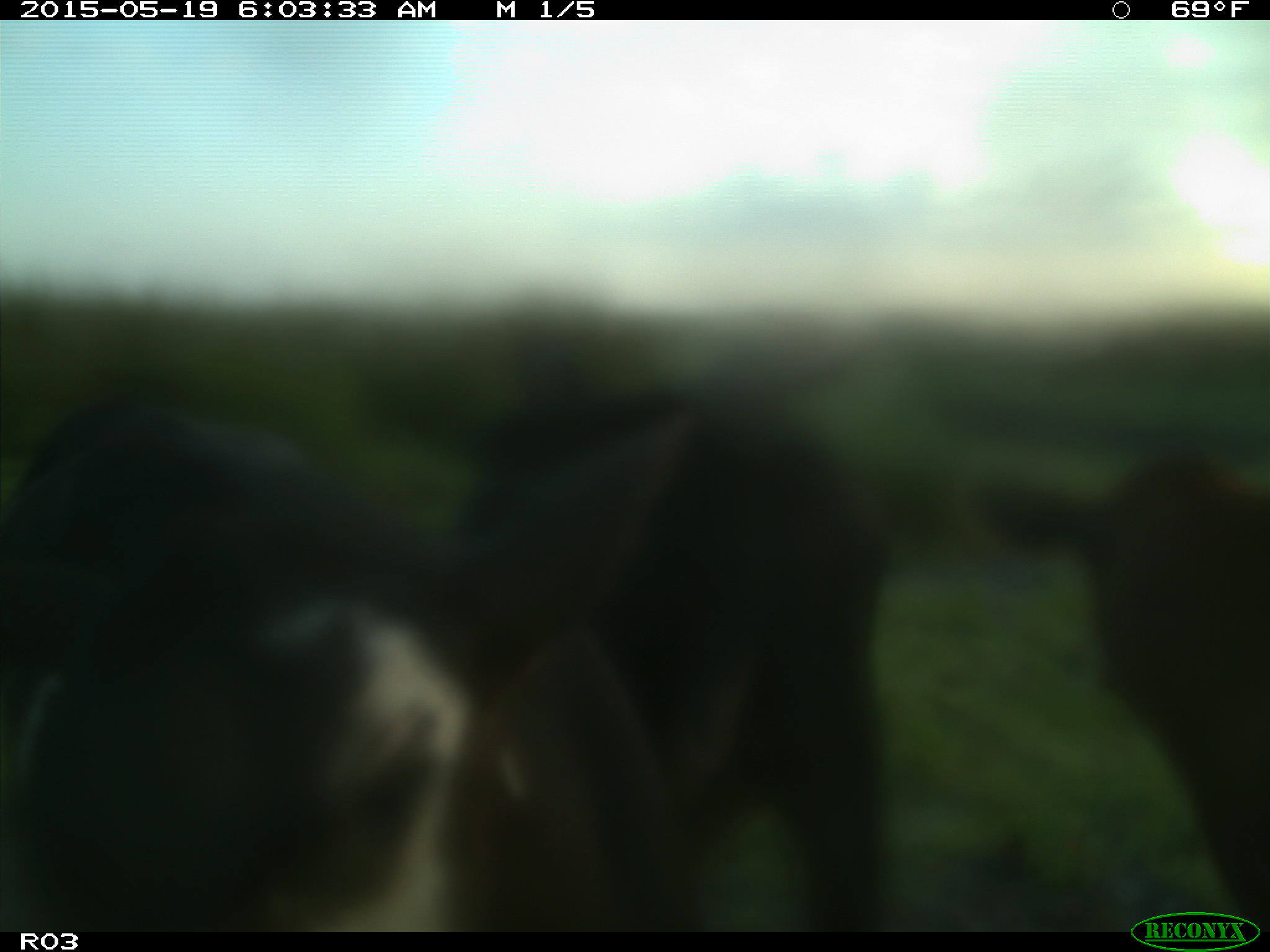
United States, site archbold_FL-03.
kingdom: Animalia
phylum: Chordata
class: Mammalia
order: Artiodactyla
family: Bovidae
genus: Bos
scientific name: Bos taurus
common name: domestic cow